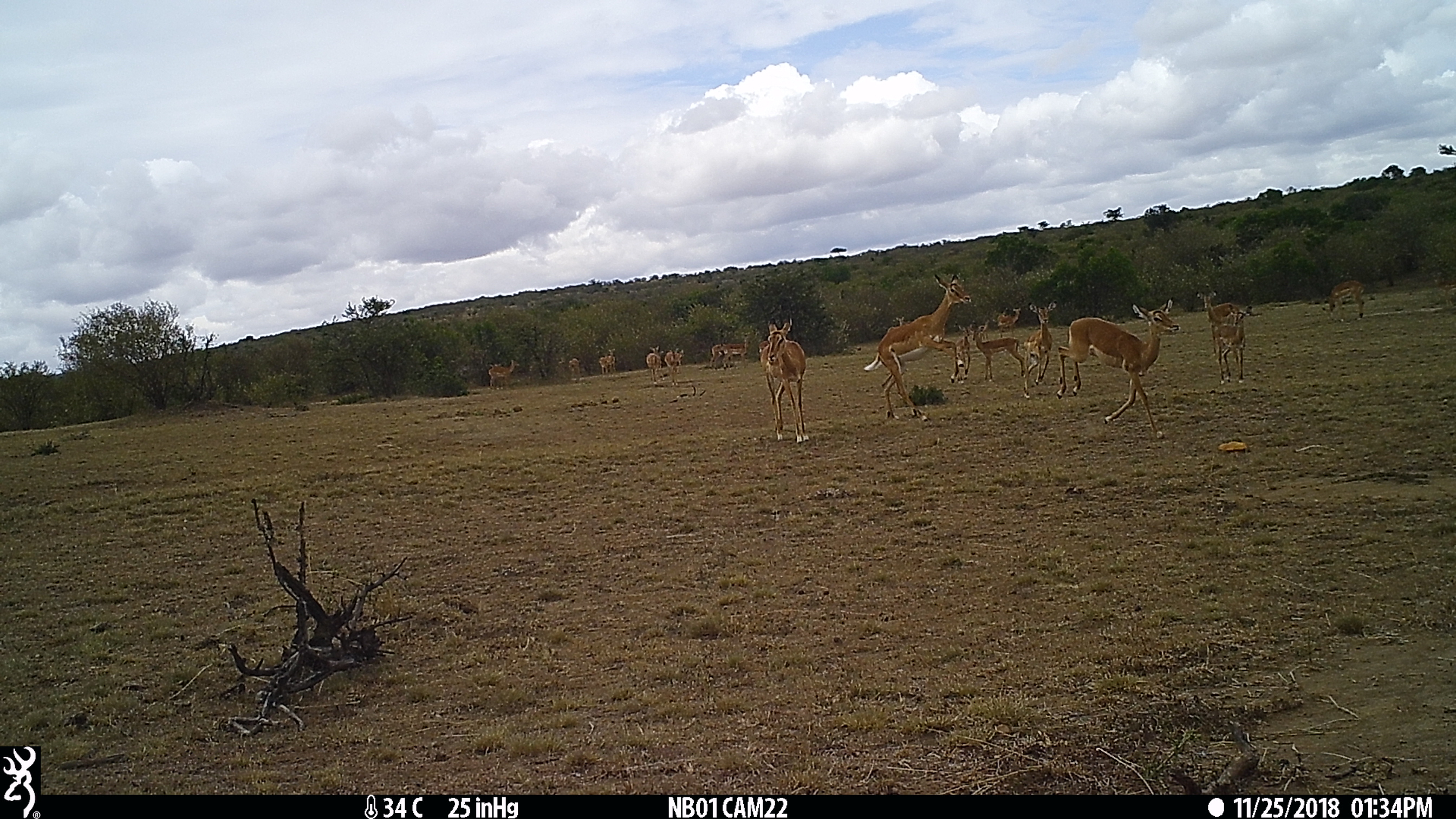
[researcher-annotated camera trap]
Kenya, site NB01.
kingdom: Animalia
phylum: Chordata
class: Mammalia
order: Artiodactyla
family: Bovidae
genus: Aepyceros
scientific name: Aepyceros melampus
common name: impala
Impala (Aepyceros melampus).